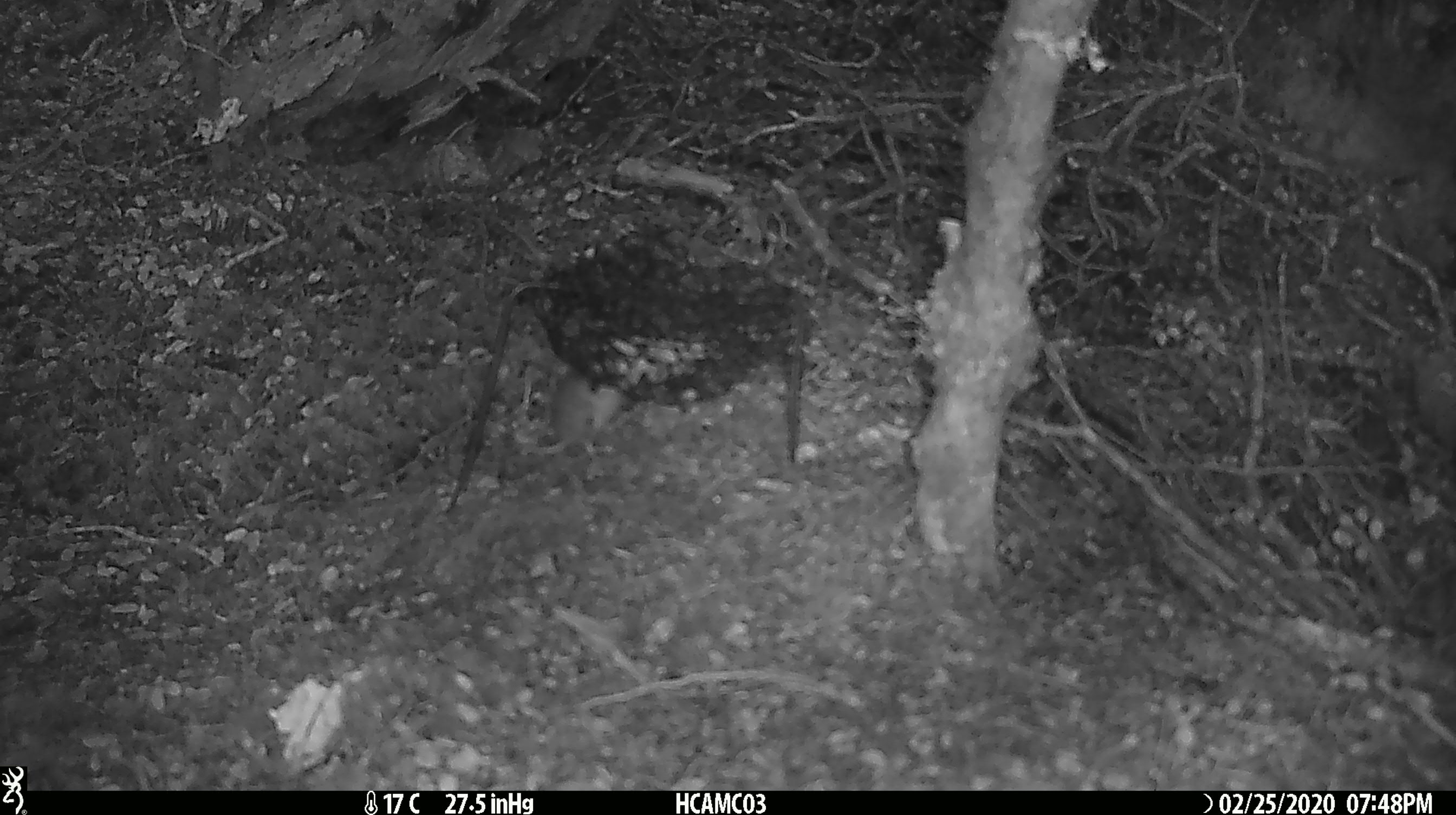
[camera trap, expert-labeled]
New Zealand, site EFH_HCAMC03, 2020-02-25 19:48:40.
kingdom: Animalia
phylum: Chordata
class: Mammalia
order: Rodentia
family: Muridae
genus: Mus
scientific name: Mus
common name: mouse